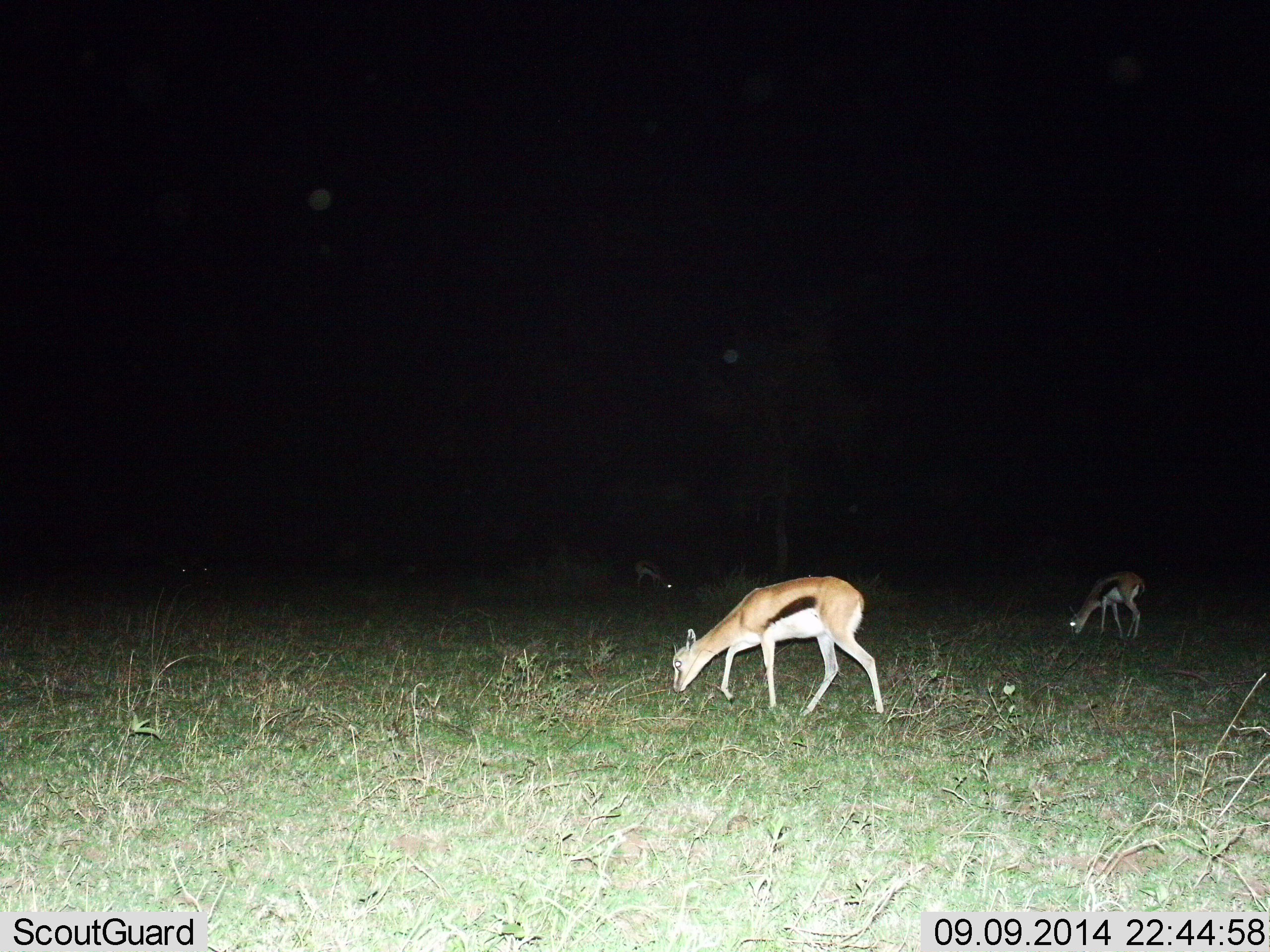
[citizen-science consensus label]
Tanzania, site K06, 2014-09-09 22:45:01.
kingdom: Animalia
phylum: Chordata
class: Mammalia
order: Artiodactyla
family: Bovidae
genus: Eudorcas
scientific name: Eudorcas thomsonii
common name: thomson's gazelle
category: gazellethomsons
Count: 3.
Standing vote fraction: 10%.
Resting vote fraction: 0%.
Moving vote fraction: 10%.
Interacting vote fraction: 0%.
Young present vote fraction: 0%.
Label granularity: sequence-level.